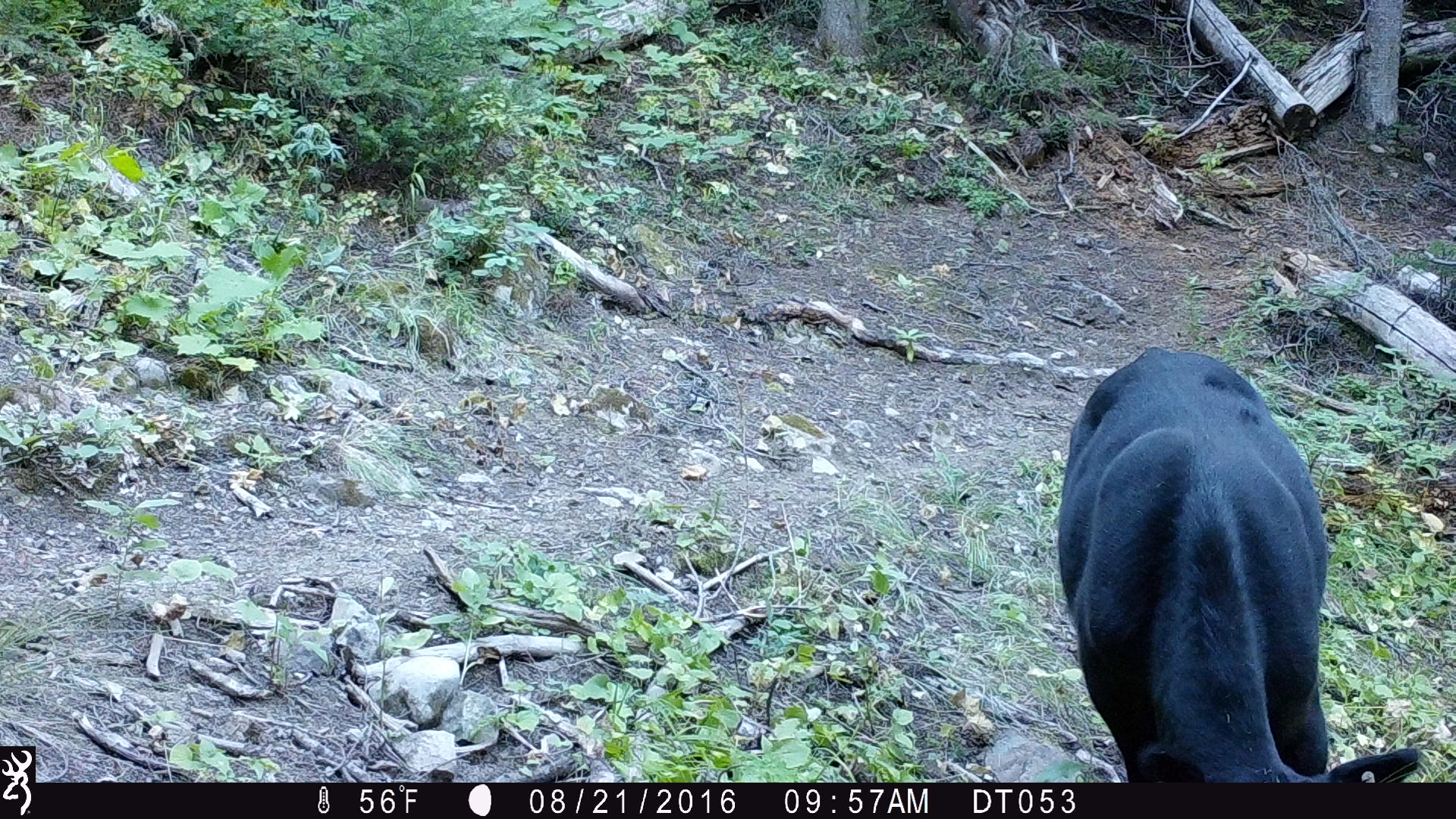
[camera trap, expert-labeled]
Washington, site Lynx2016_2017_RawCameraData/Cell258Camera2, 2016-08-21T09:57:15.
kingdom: Animalia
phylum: Chordata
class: Mammalia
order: Artiodactyla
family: Bovidae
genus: Bos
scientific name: Bos taurus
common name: domestic cattle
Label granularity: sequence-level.